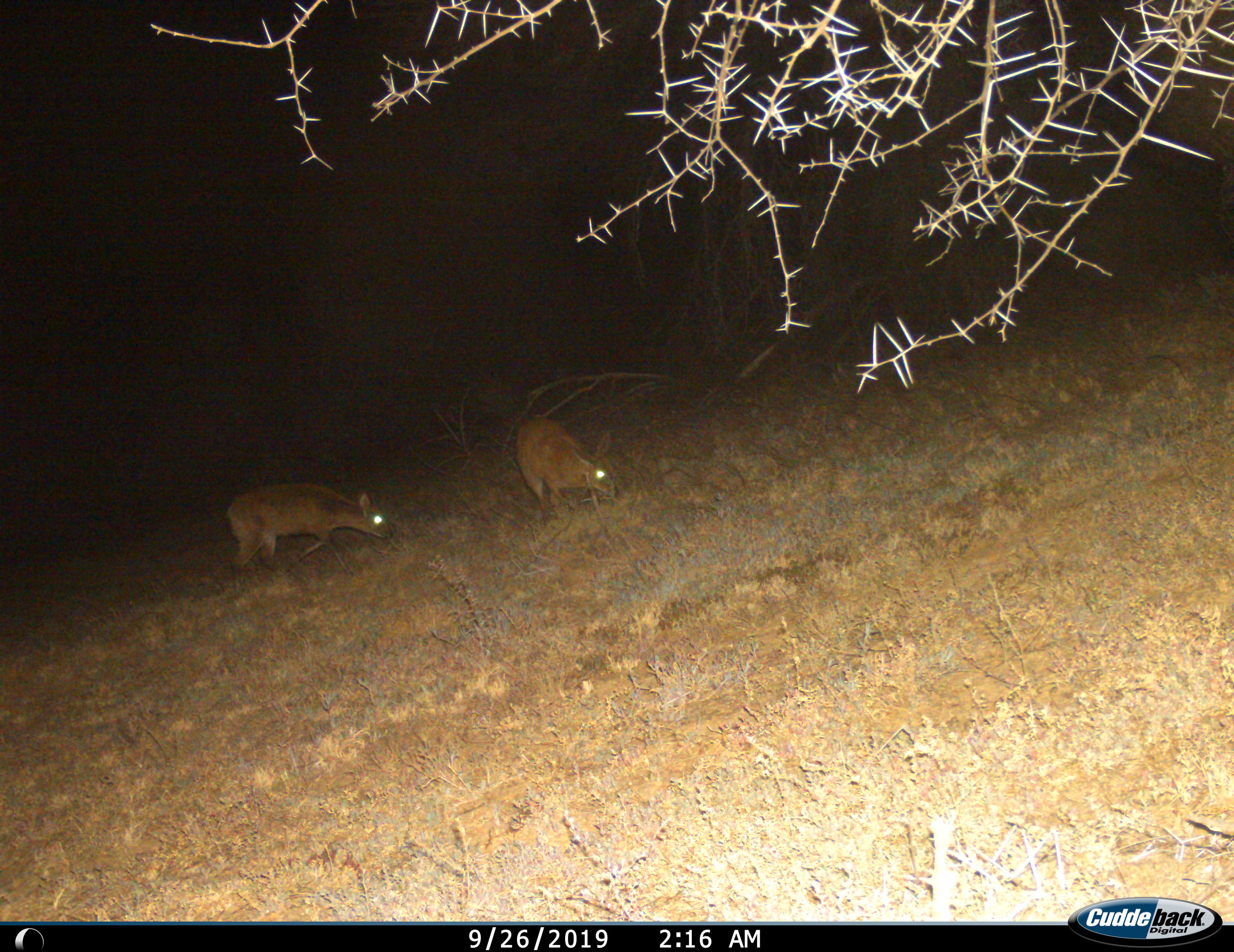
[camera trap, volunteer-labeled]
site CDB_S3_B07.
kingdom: Animalia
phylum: Chordata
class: Mammalia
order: Artiodactyla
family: Bovidae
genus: Raphicerus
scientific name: Raphicerus campestris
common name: steenbok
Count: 2.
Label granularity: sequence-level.